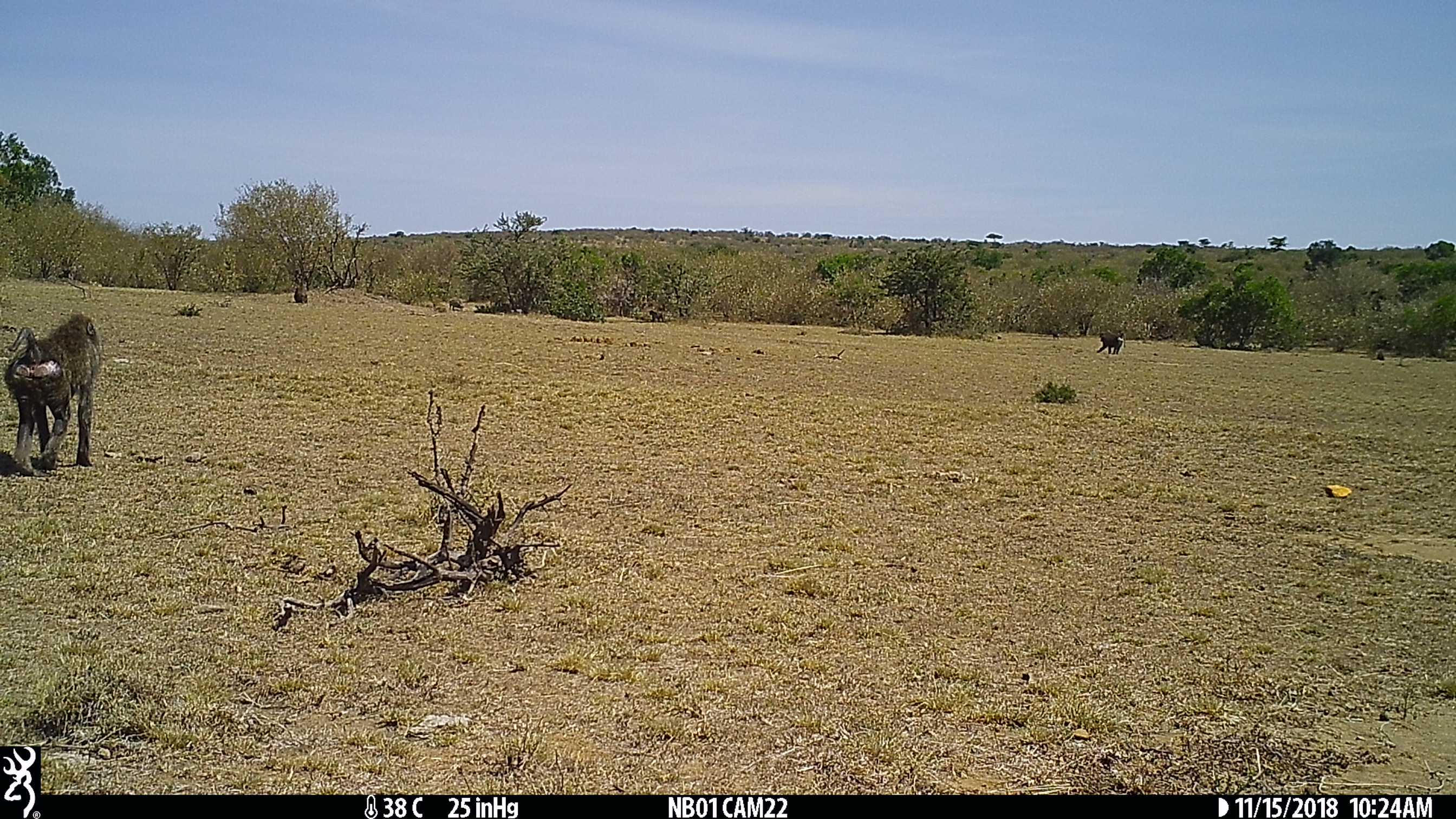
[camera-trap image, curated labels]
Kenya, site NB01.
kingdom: Animalia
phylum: Chordata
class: Mammalia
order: Primates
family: Cercopithecidae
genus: Papio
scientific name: Papio anubis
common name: olive baboon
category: baboon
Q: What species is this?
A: Baboon (olive baboon) (Papio anubis).